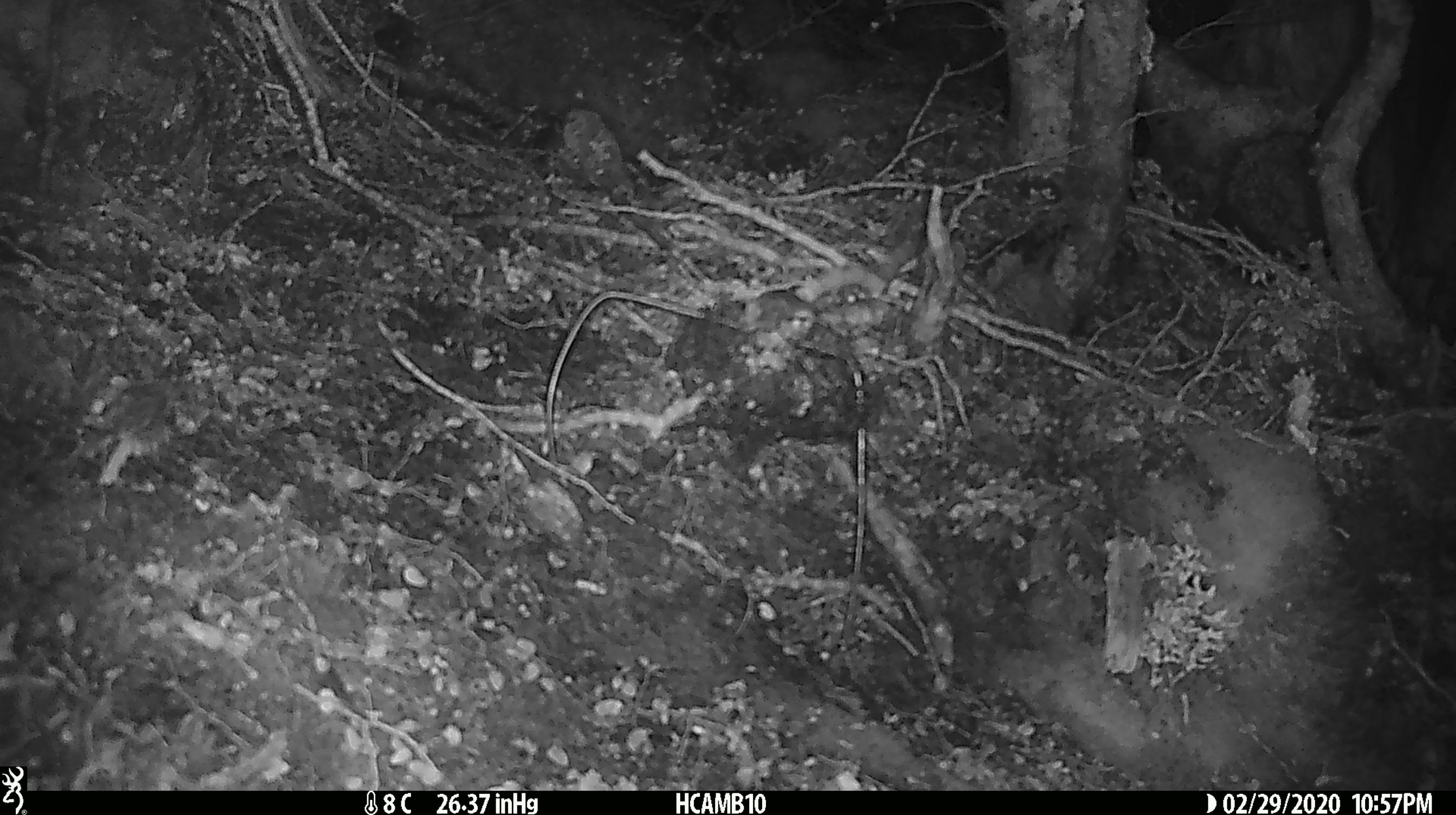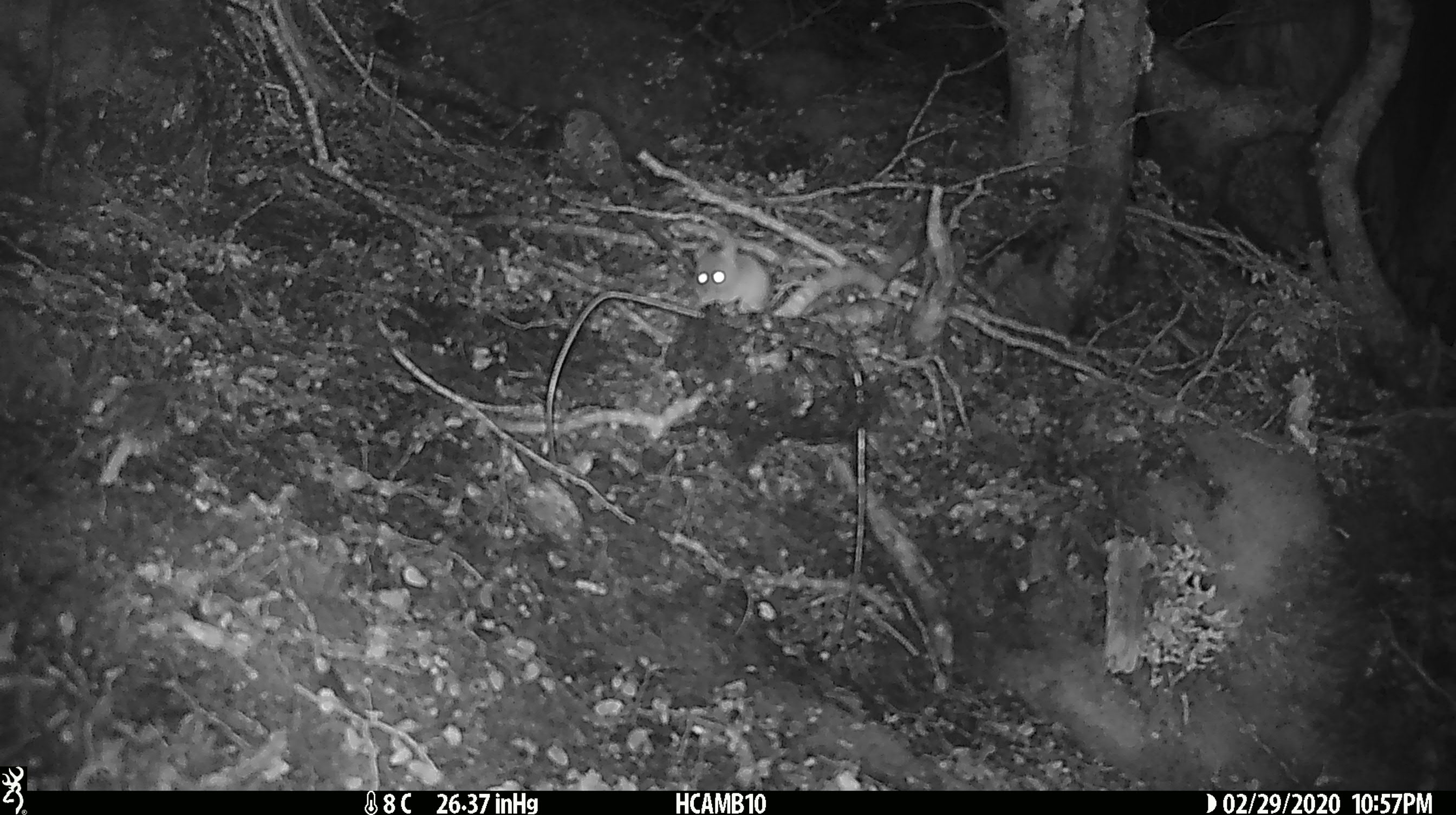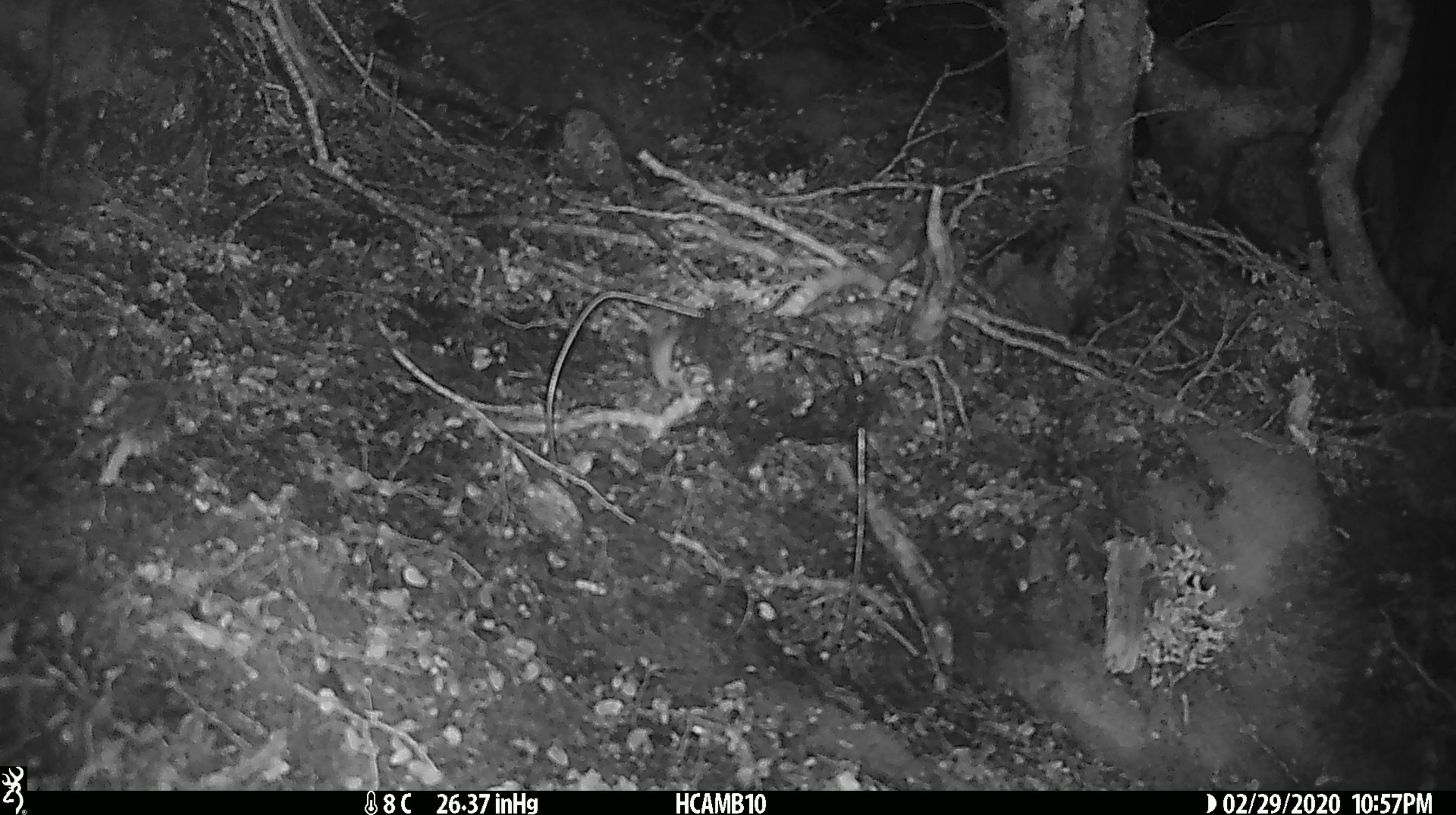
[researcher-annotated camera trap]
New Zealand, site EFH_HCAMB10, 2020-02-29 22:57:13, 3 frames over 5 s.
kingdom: Animalia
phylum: Chordata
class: Mammalia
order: Rodentia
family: Muridae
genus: Mus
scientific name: Mus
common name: mouse